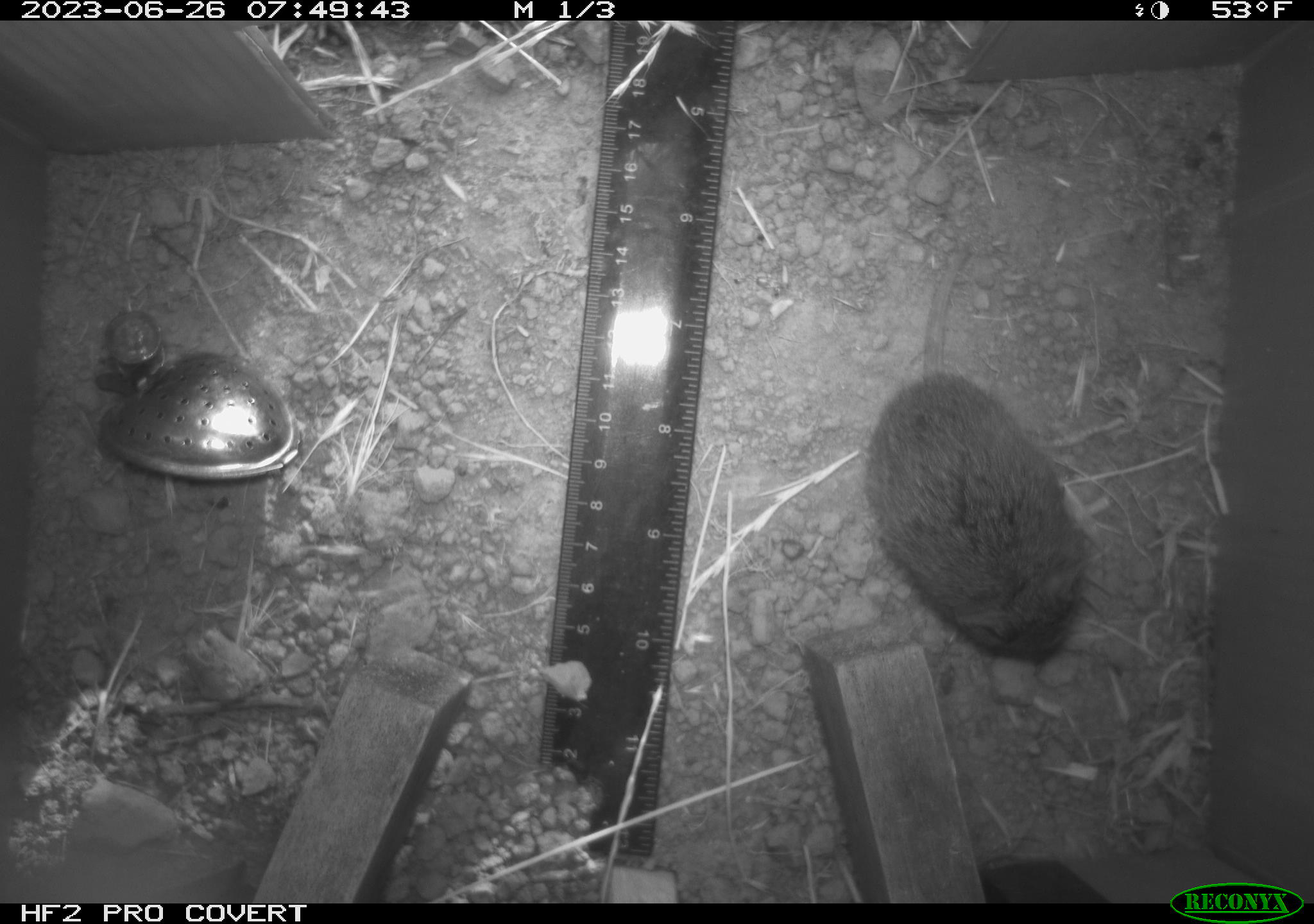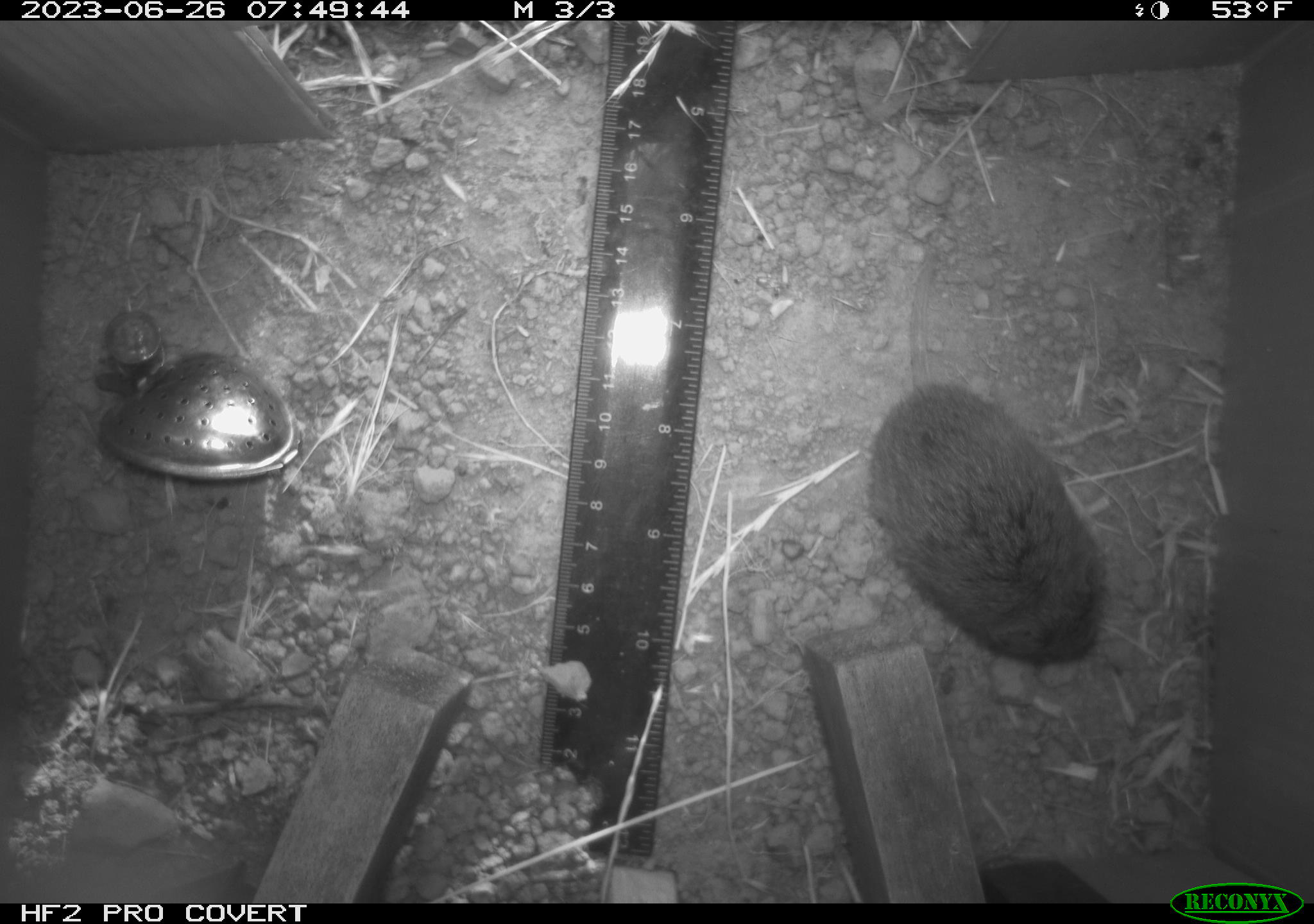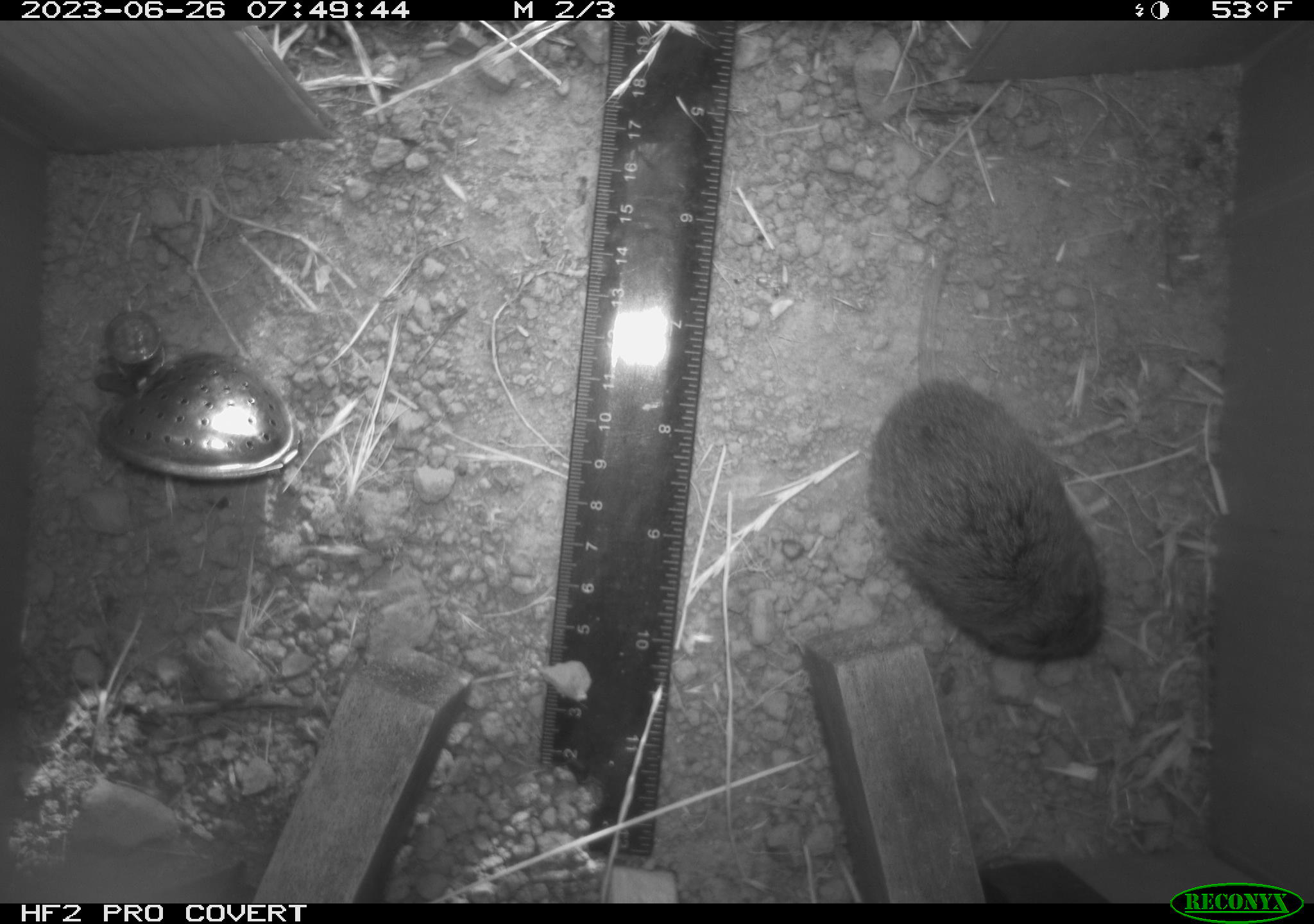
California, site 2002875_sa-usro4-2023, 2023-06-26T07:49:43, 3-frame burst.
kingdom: Animalia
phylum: Chordata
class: Mammalia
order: Rodentia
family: Cricetidae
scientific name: Arvicolinae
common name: voles, lemmings, and muskrats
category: arvicolinae subfamily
Arvicolinae subfamily (voles, lemmings, and muskrats) (Arvicolinae).